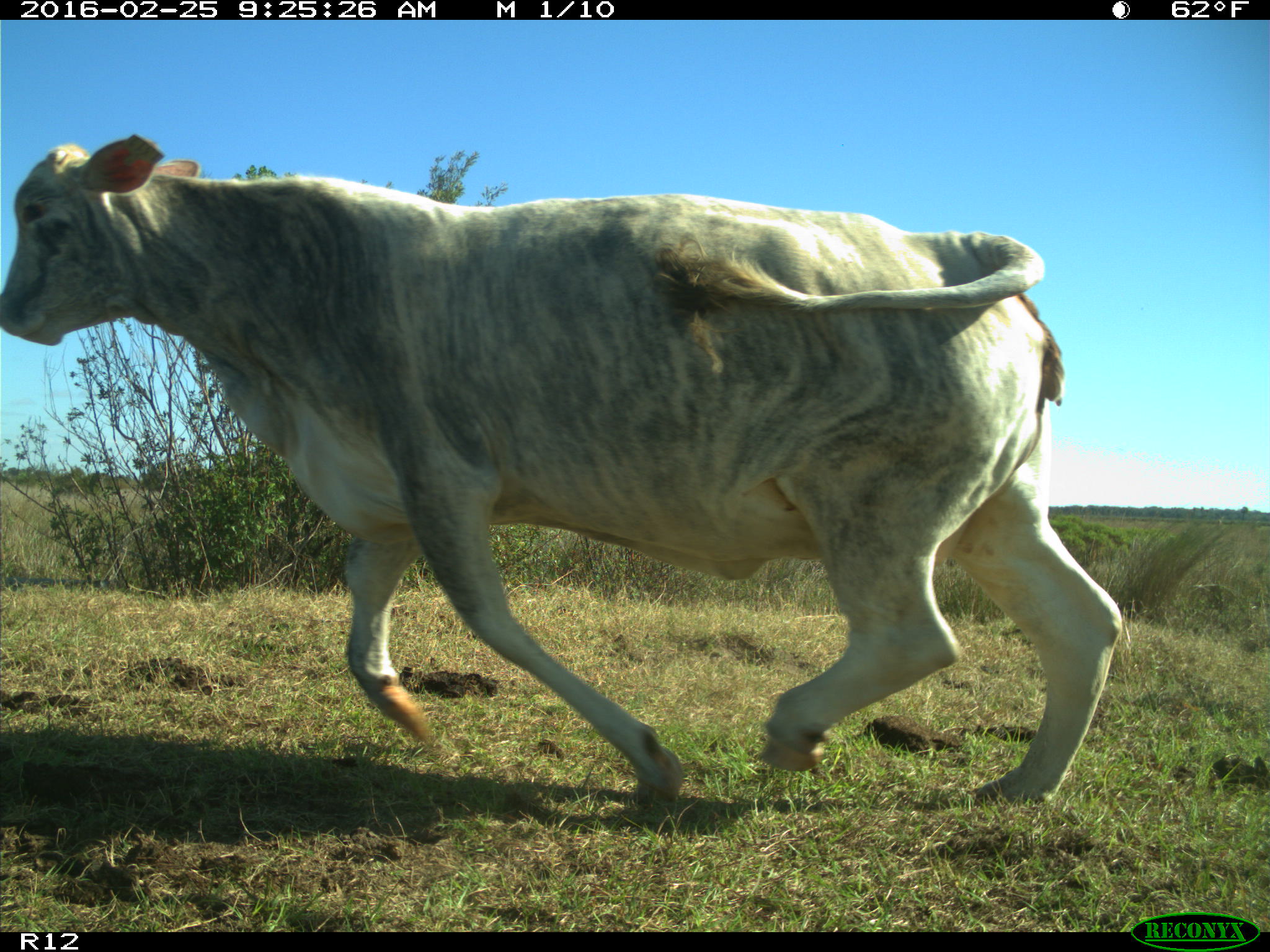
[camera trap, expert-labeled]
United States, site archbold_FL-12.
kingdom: Animalia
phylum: Chordata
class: Mammalia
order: Artiodactyla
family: Bovidae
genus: Bos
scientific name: Bos taurus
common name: domestic cow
Bos taurus (domestic cow).